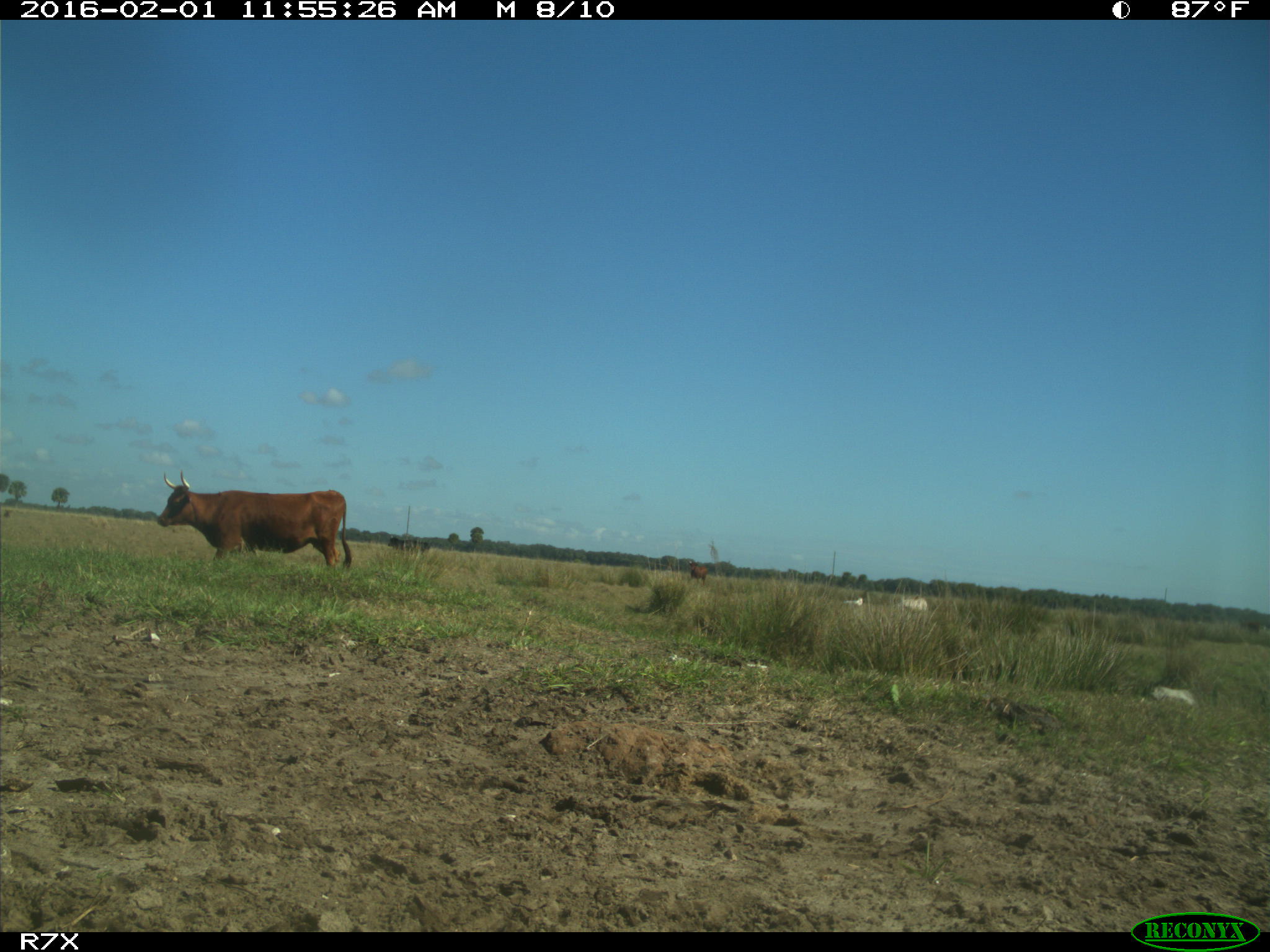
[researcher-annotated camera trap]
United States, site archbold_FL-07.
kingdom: Animalia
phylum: Chordata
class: Mammalia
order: Artiodactyla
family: Bovidae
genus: Bos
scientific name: Bos taurus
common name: domestic cow